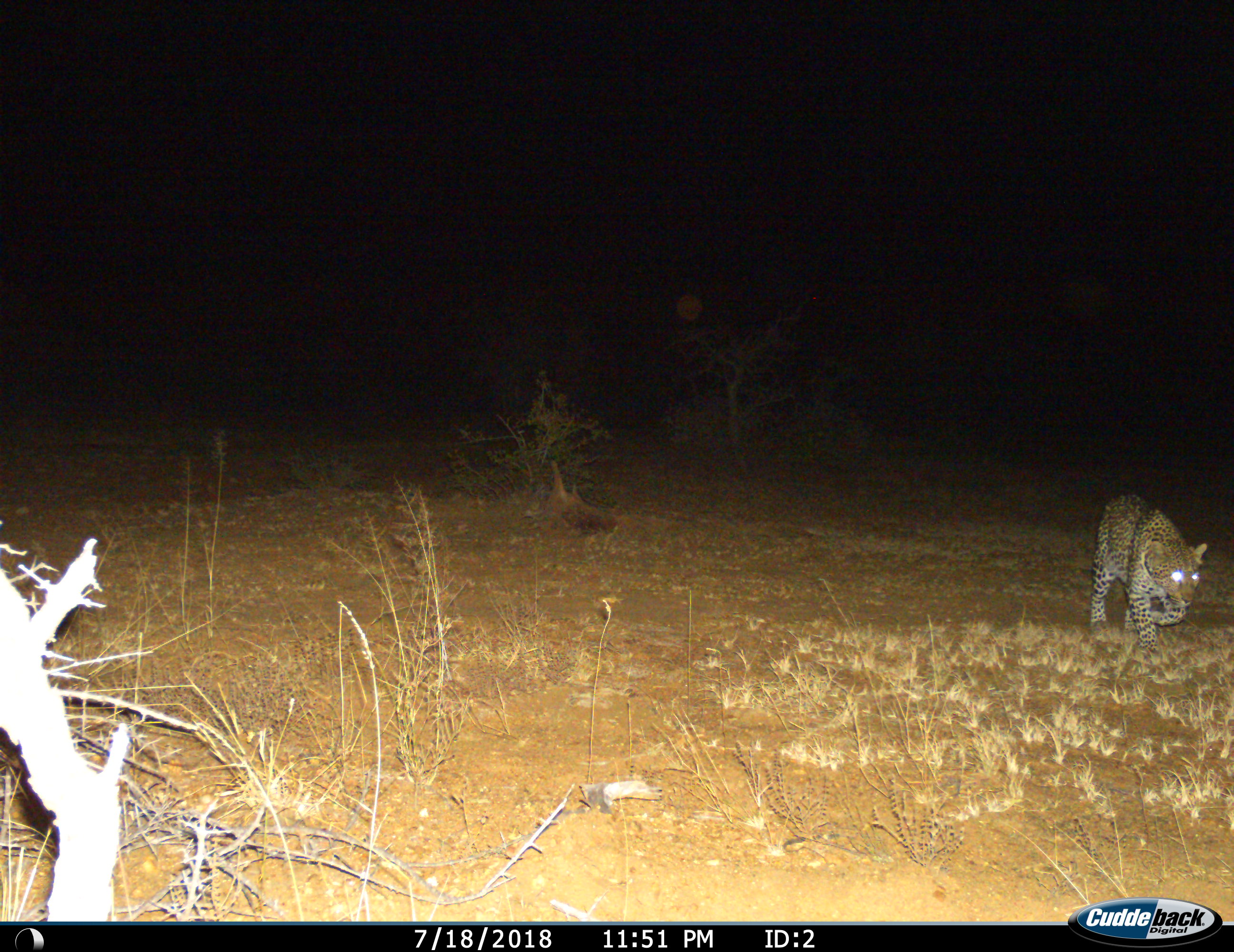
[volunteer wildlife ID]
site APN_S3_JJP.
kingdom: Animalia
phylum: Chordata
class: Mammalia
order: Carnivora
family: Felidae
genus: Panthera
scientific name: Panthera pardus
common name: leopard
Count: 1.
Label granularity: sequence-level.